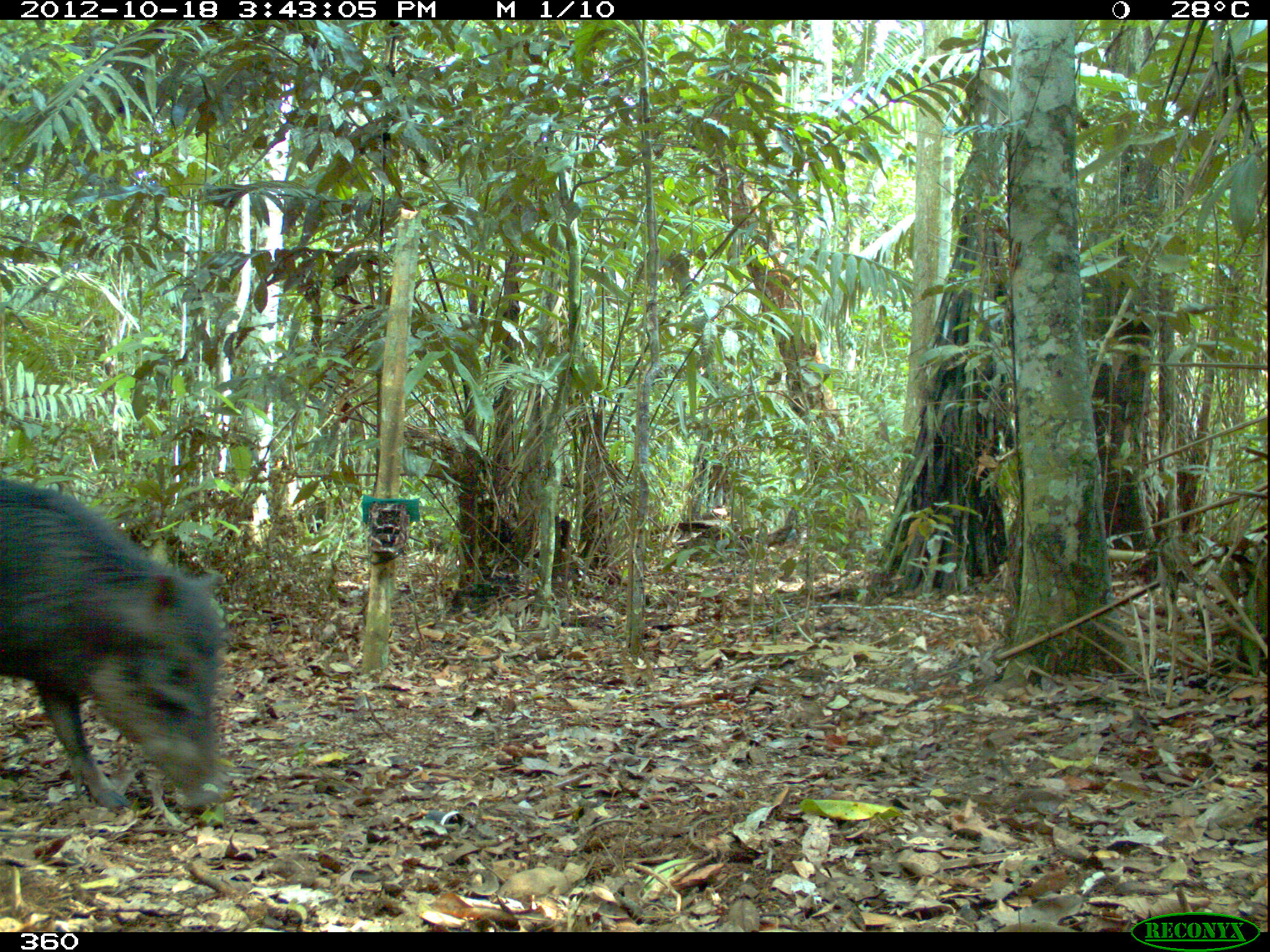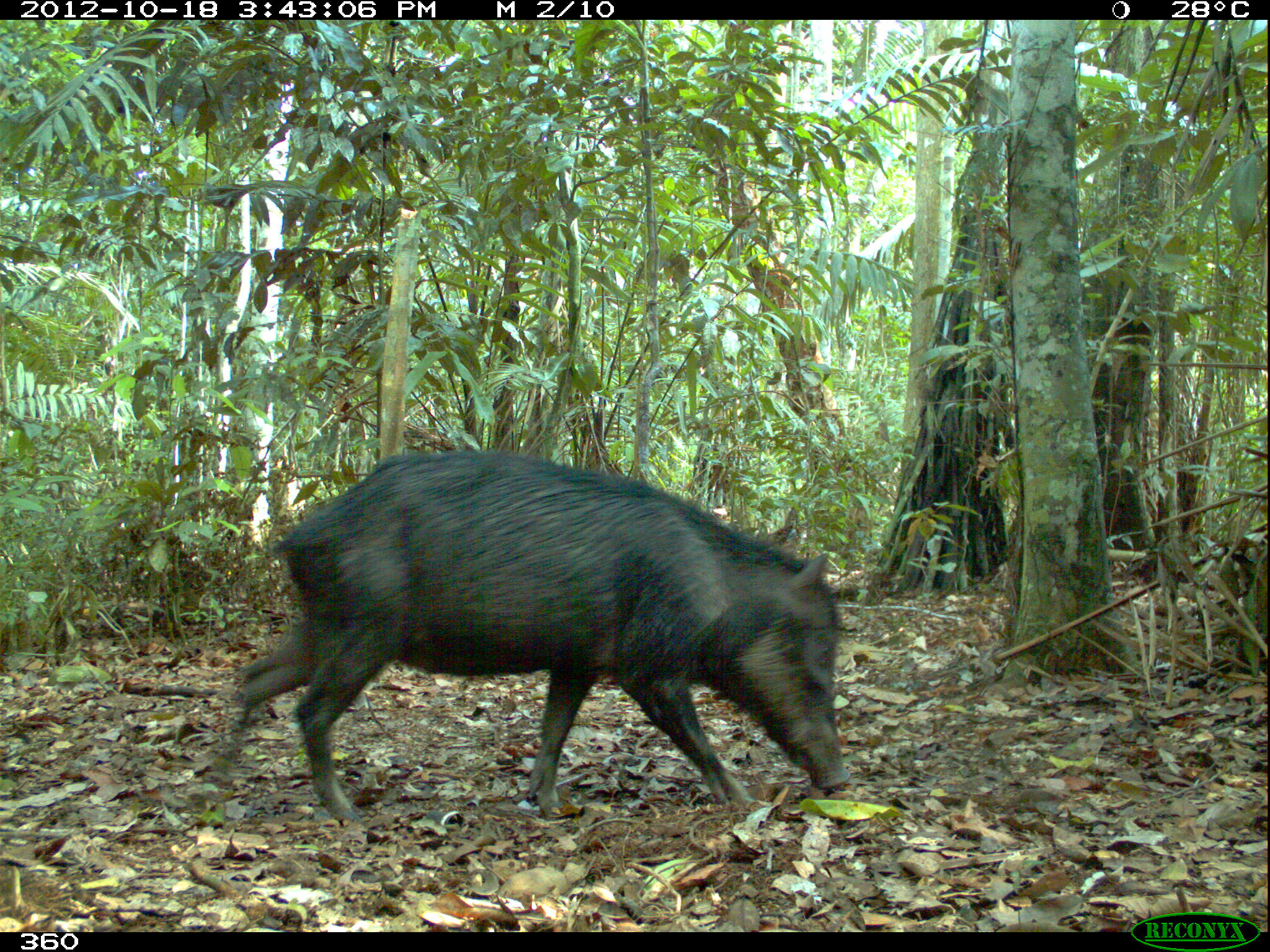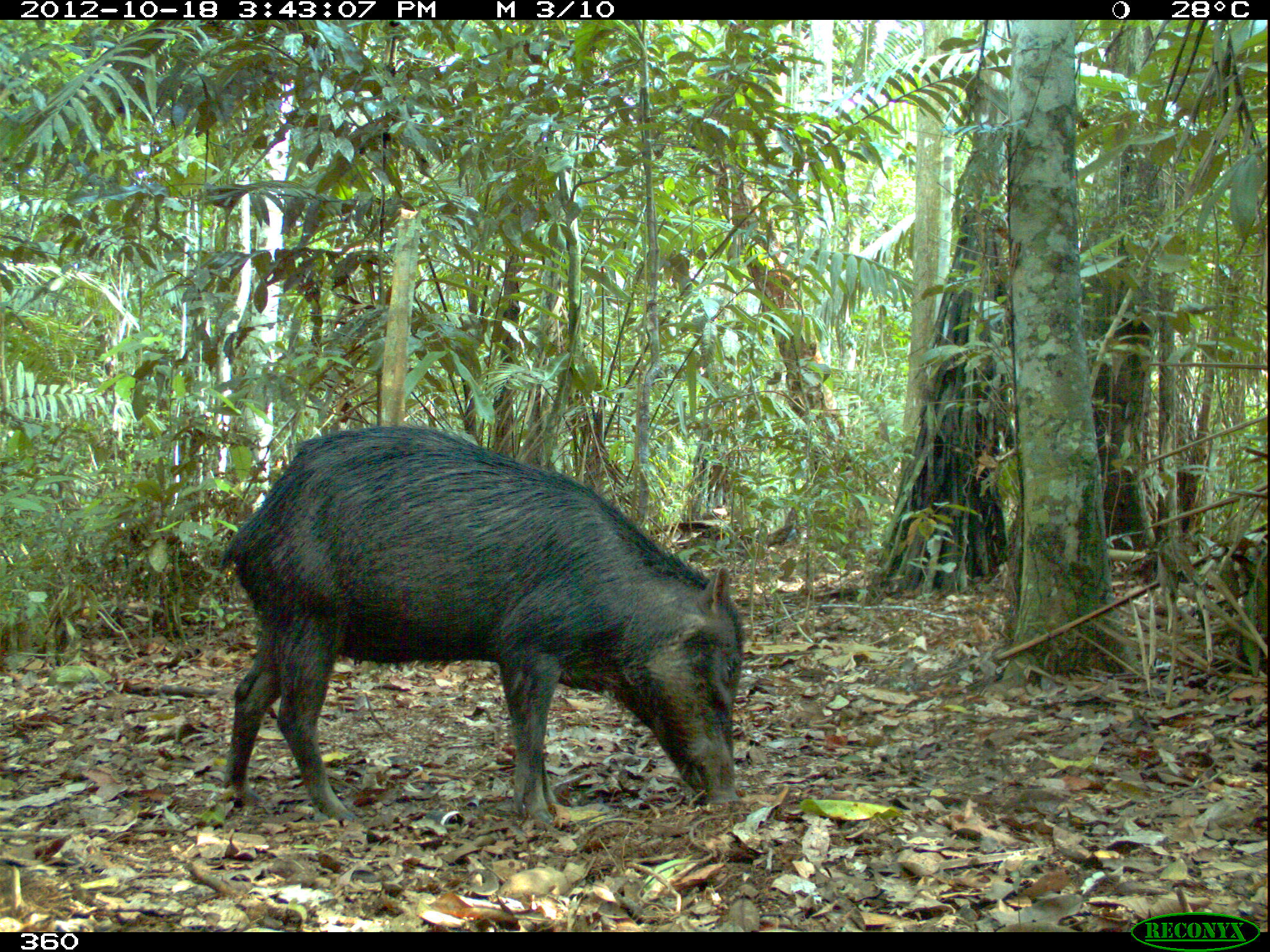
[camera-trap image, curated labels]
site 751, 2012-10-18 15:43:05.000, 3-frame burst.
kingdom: Animalia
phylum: Chordata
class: Mammalia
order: Artiodactyla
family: Tayassuidae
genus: Tayassu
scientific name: Tayassu pecari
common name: white-lipped peccary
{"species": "Tayassu pecari (white-lipped peccary)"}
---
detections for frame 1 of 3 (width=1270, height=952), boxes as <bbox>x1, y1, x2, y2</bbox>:
tayassu pecari: <bbox>0, 472, 233, 818</bbox>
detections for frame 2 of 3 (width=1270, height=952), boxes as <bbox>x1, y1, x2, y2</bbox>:
tayassu pecari: <bbox>212, 446, 852, 822</bbox>